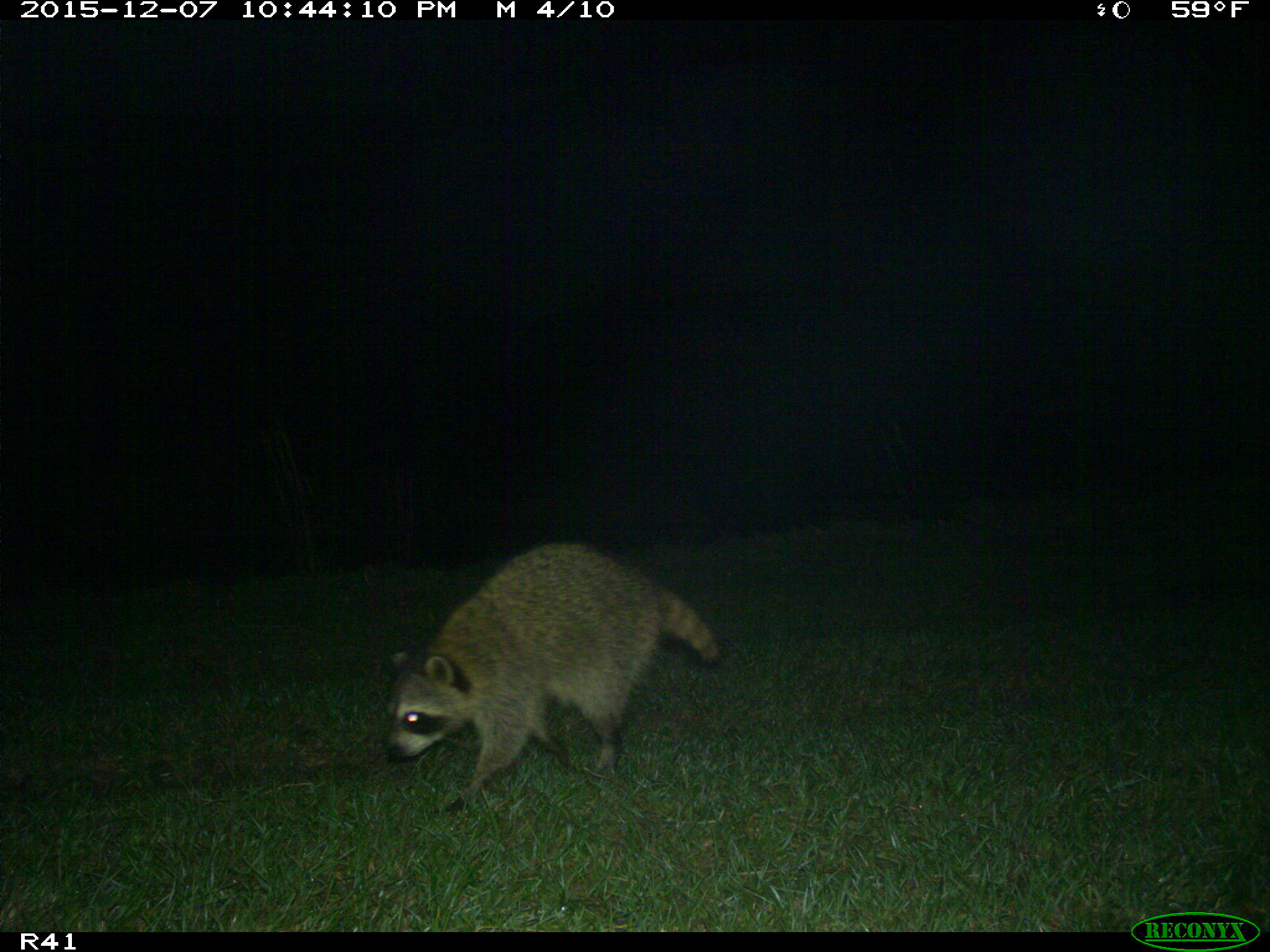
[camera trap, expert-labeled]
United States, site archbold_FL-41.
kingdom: Animalia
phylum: Chordata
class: Mammalia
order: Carnivora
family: Procyonidae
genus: Procyon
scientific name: Procyon lotor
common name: common raccoon